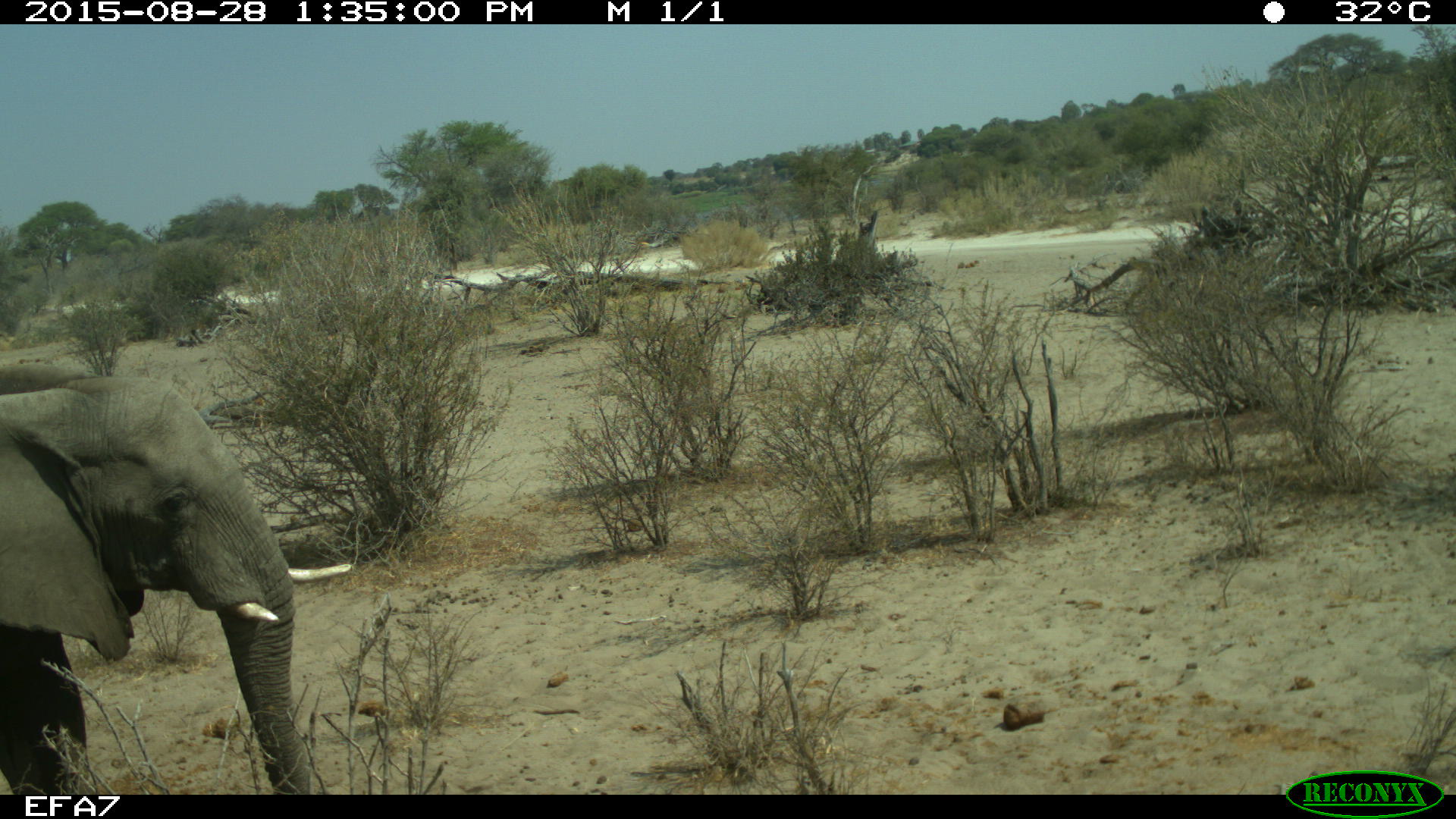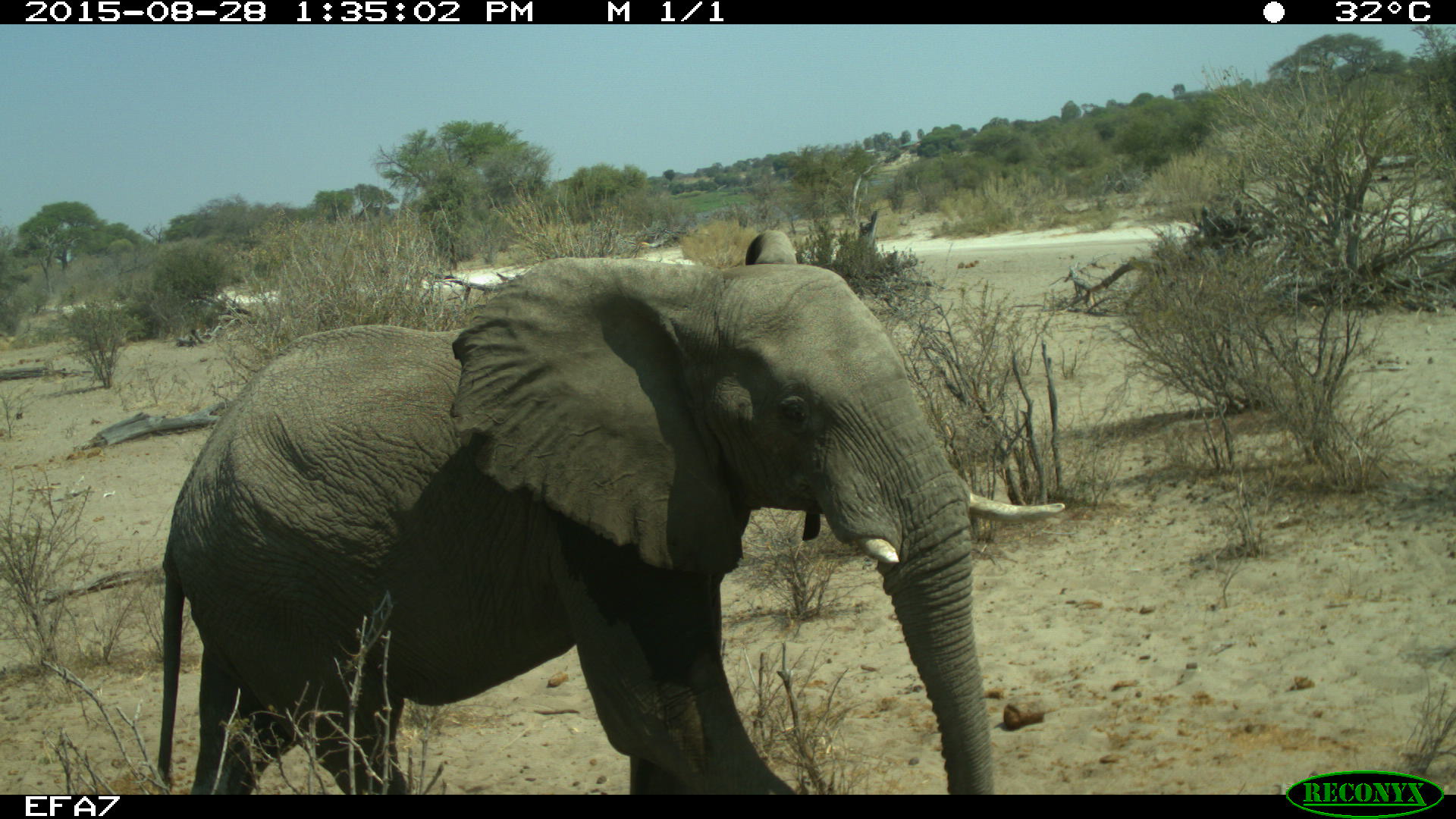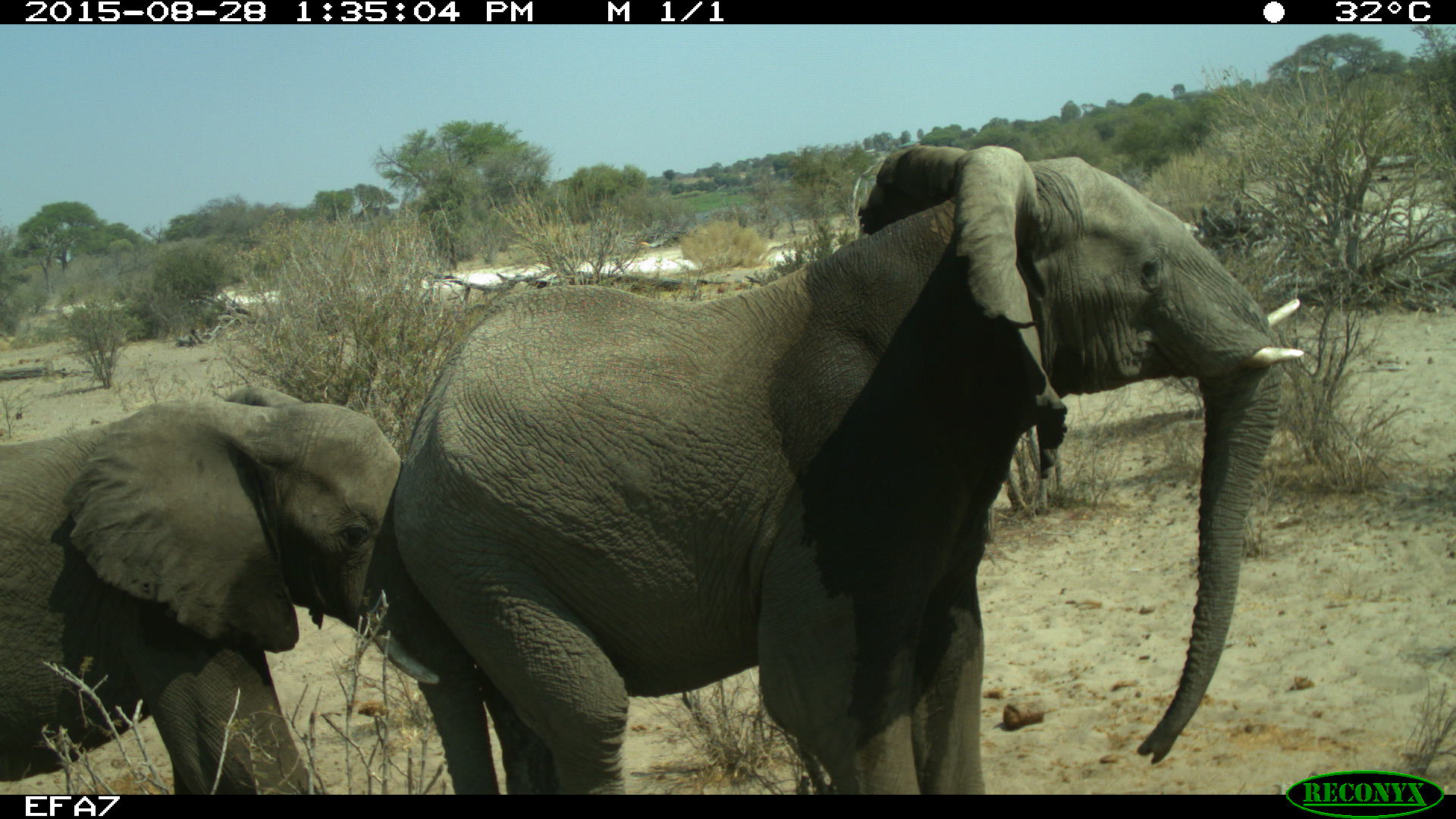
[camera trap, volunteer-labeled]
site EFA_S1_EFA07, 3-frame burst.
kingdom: Animalia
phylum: Chordata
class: Mammalia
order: Proboscidea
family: Elephantidae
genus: Loxodonta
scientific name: Loxodonta africana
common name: african bush elephant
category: elephant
Elephant (african bush elephant) (Loxodonta africana), count 2. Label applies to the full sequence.